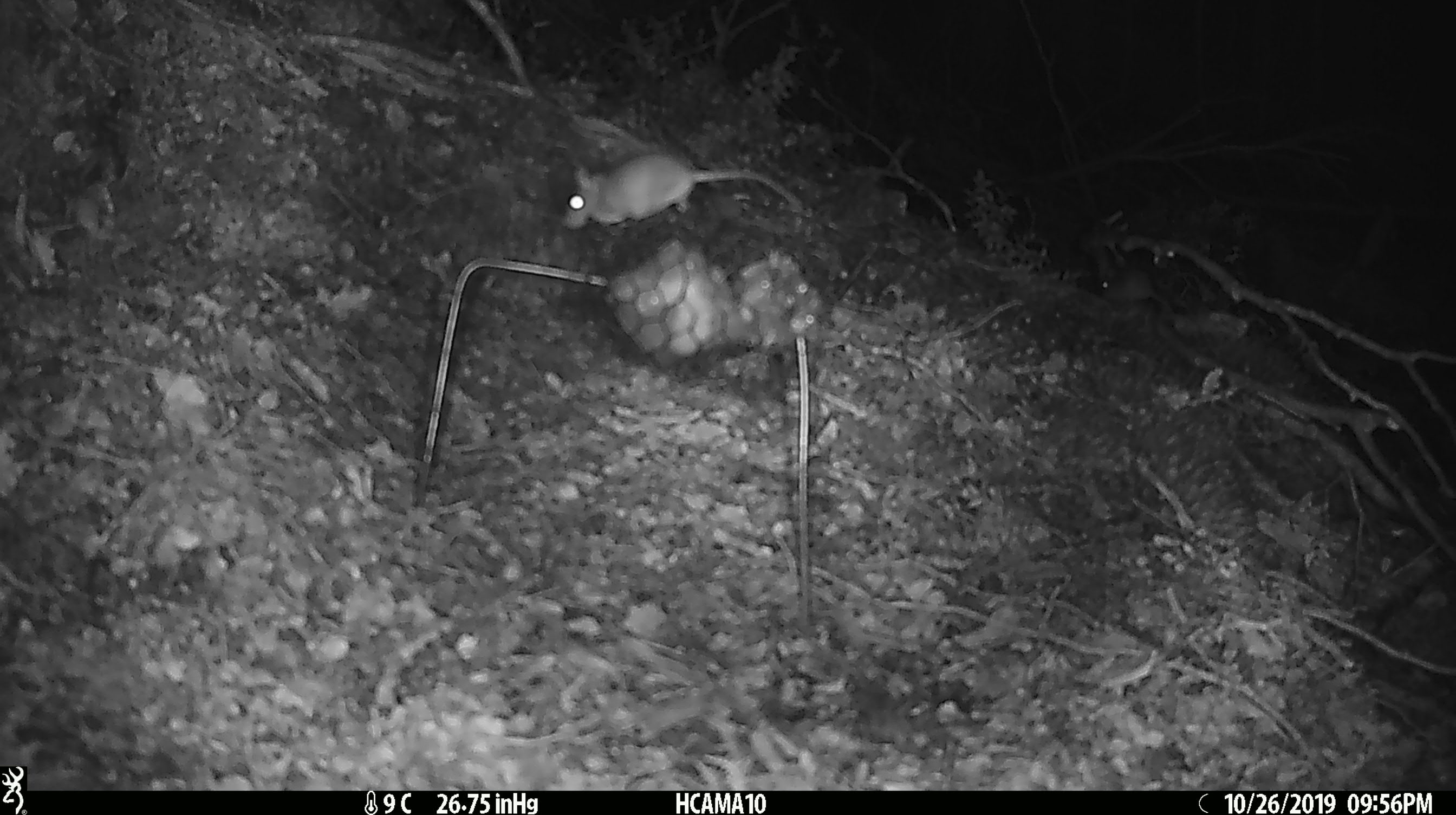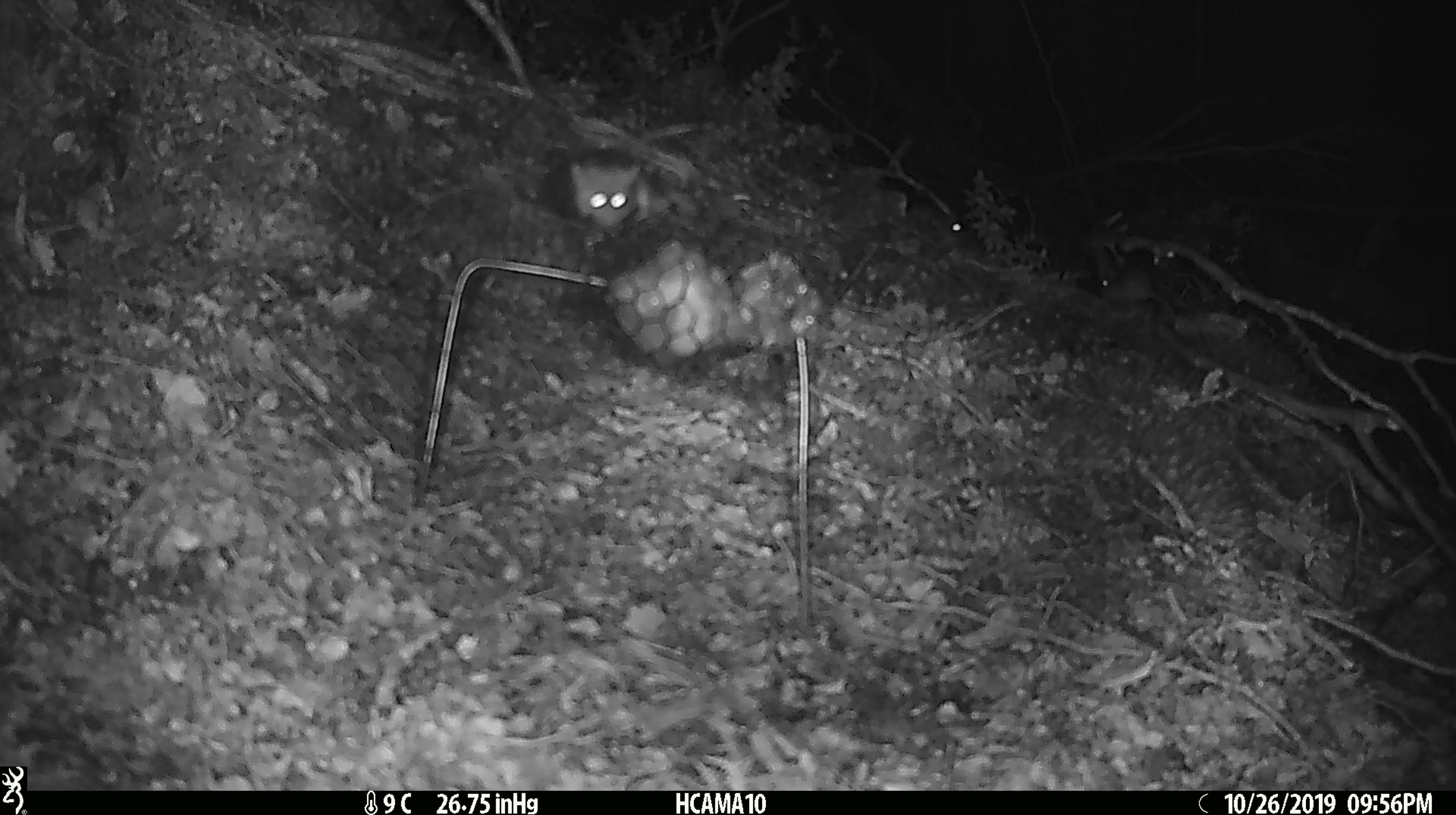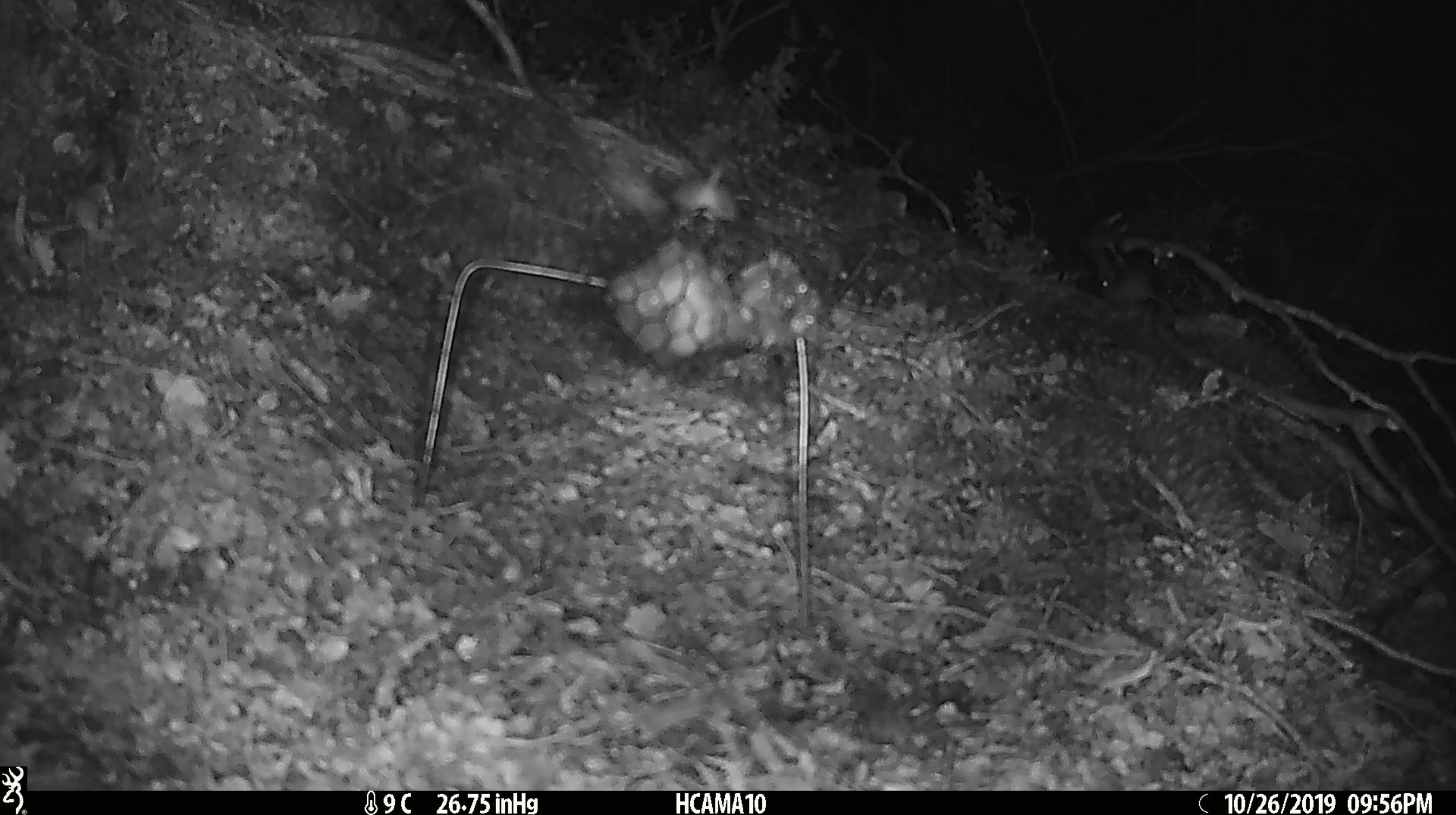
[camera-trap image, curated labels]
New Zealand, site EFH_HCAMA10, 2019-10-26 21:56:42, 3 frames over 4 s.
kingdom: Animalia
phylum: Chordata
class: Mammalia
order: Rodentia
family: Muridae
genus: Mus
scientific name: Mus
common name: mouse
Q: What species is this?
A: Mouse (Mus).